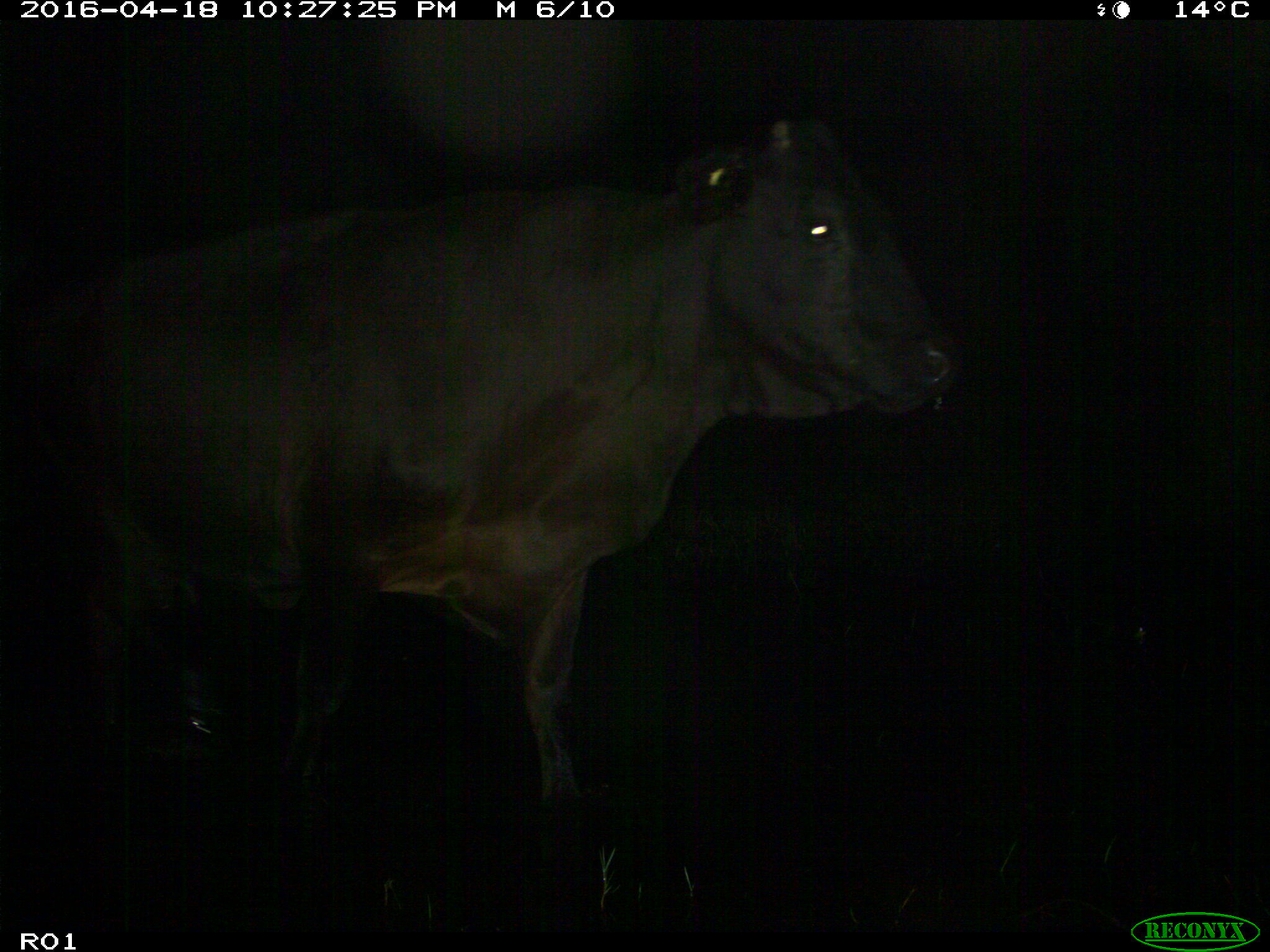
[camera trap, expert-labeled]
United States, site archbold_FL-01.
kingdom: Animalia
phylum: Chordata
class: Mammalia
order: Artiodactyla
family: Bovidae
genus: Bos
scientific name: Bos taurus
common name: domestic cow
Bos taurus (domestic cow).